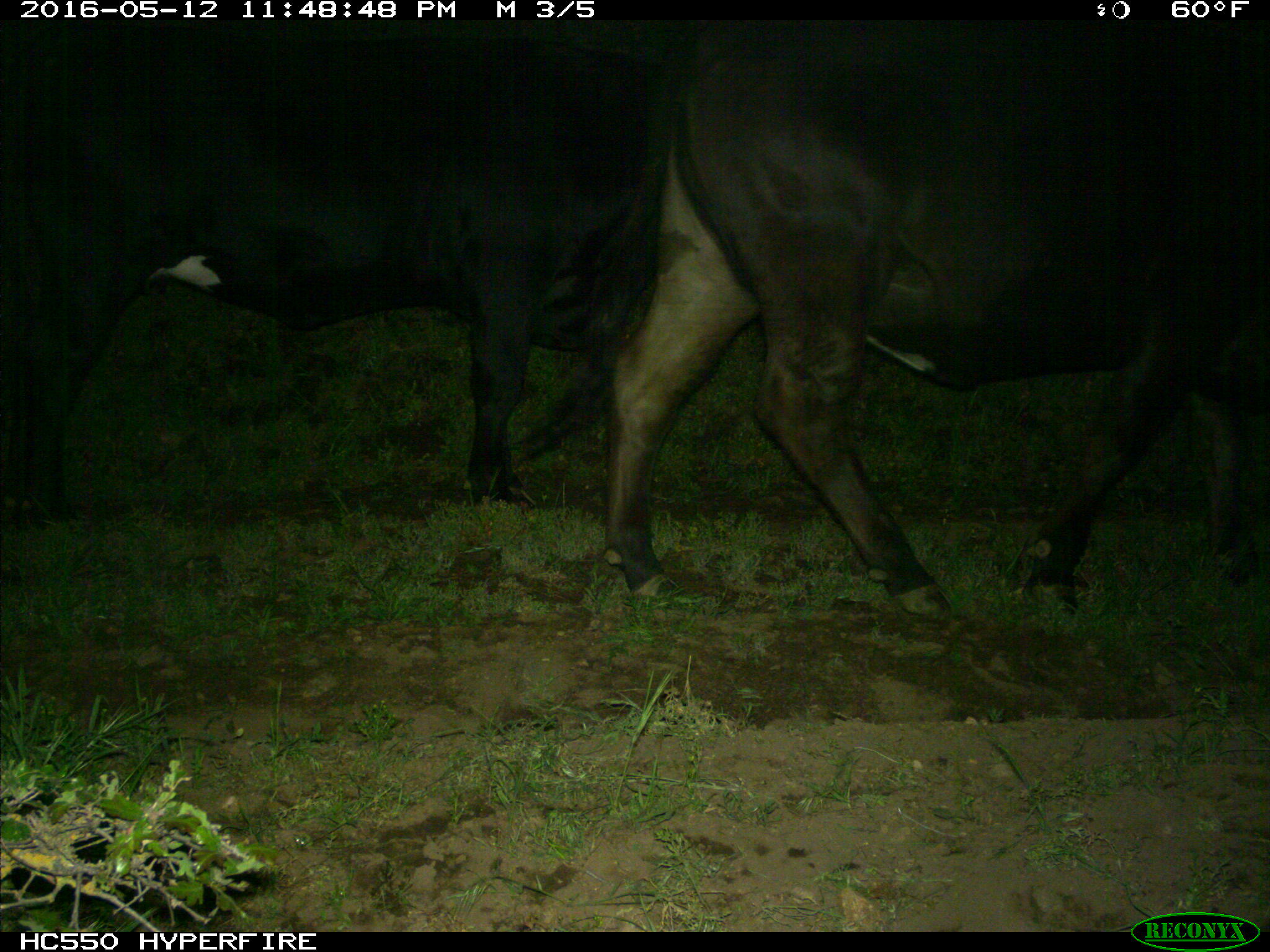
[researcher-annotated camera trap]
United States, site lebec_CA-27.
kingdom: Animalia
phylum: Chordata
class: Mammalia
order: Artiodactyla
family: Bovidae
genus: Bos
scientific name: Bos taurus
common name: domestic cow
Bos taurus (domestic cow).